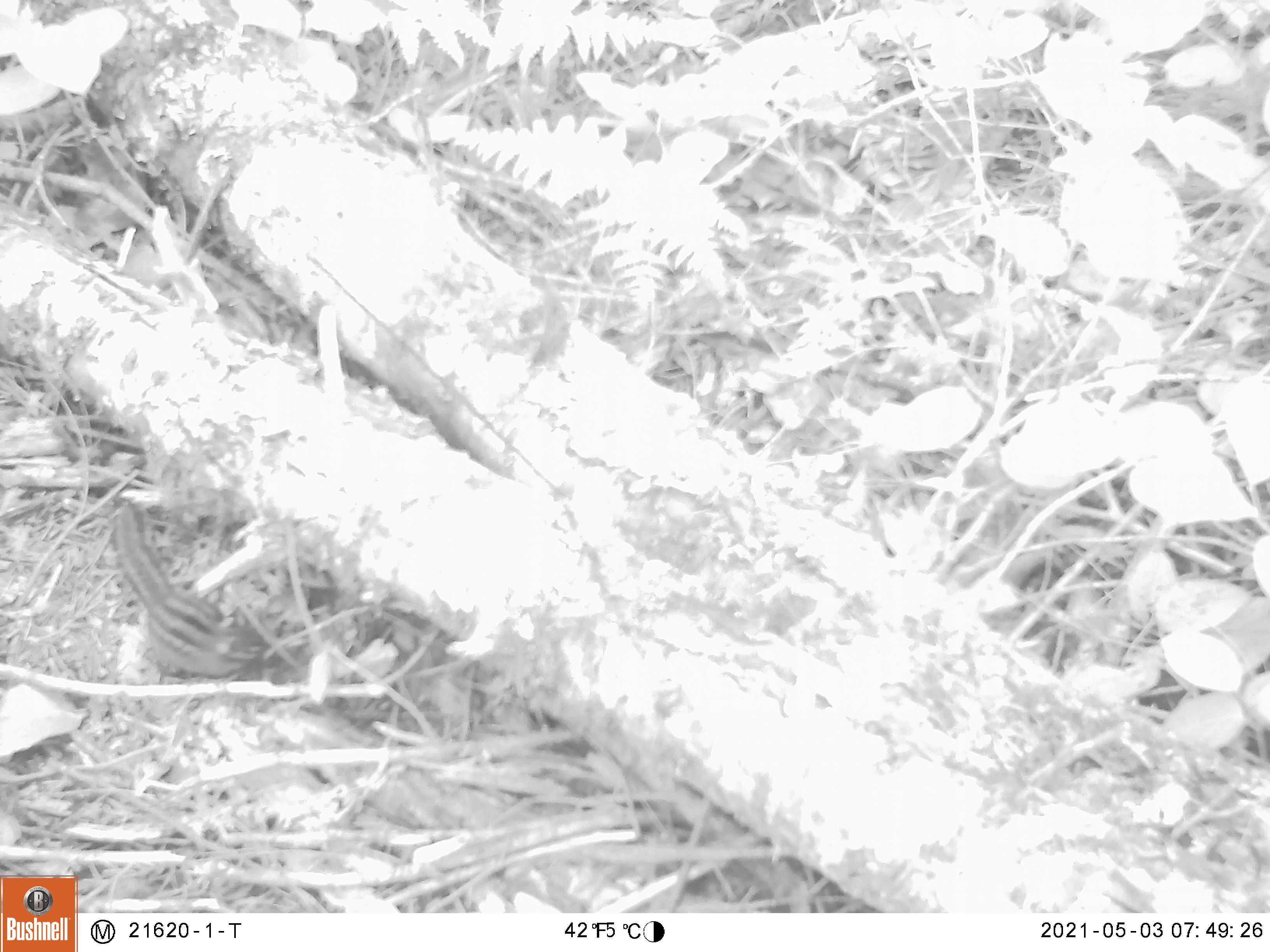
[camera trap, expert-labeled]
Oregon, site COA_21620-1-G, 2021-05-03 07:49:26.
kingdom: Animalia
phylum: Chordata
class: Mammalia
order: Rodentia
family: Sciuridae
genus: Neotamias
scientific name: Neotamias townsendii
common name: townsend's chipmunk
Townsend's chipmunk (Neotamias townsendii).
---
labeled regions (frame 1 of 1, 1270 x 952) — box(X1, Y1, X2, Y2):
townsend's chipmunk: box(52, 478, 363, 727)